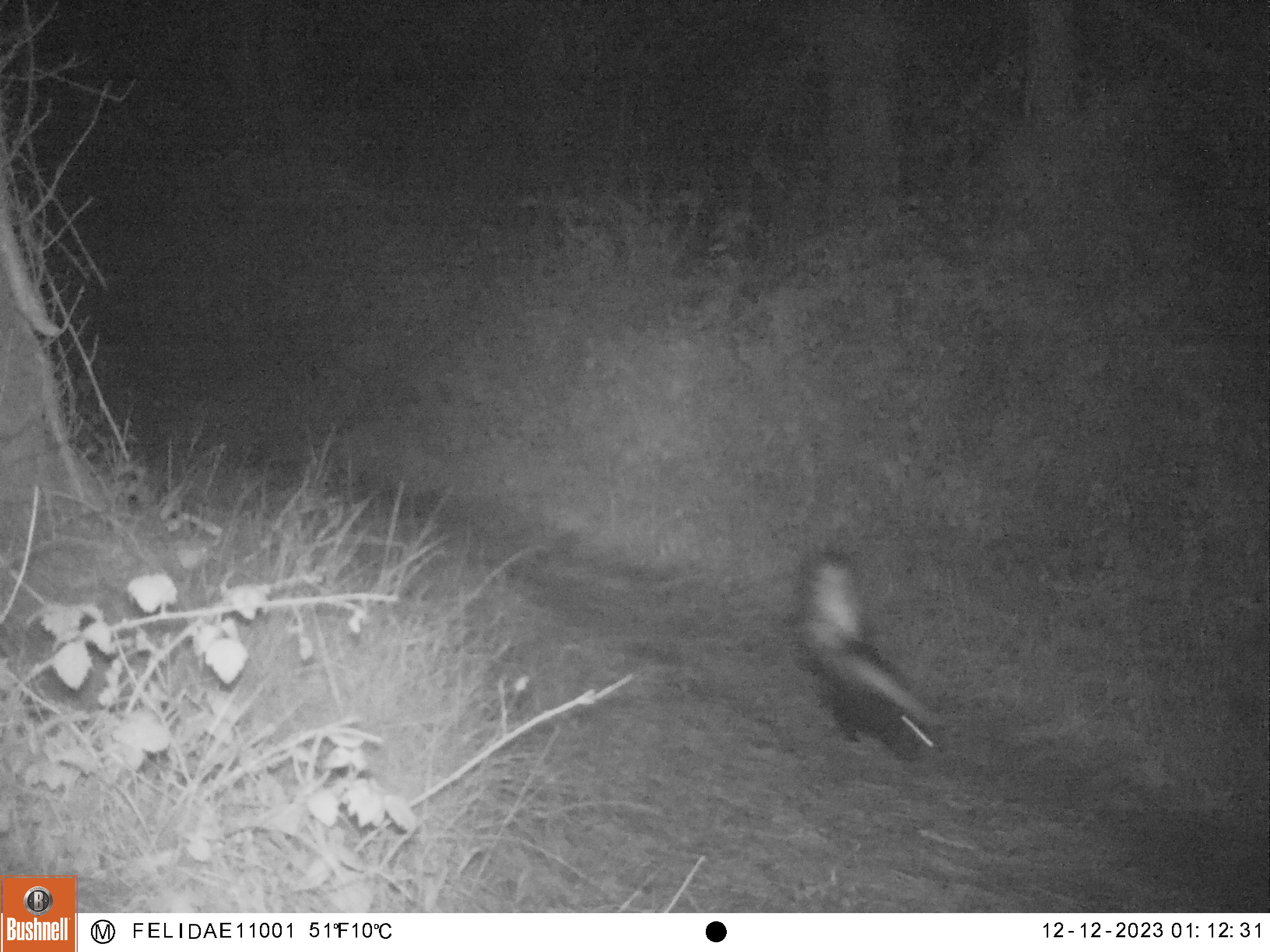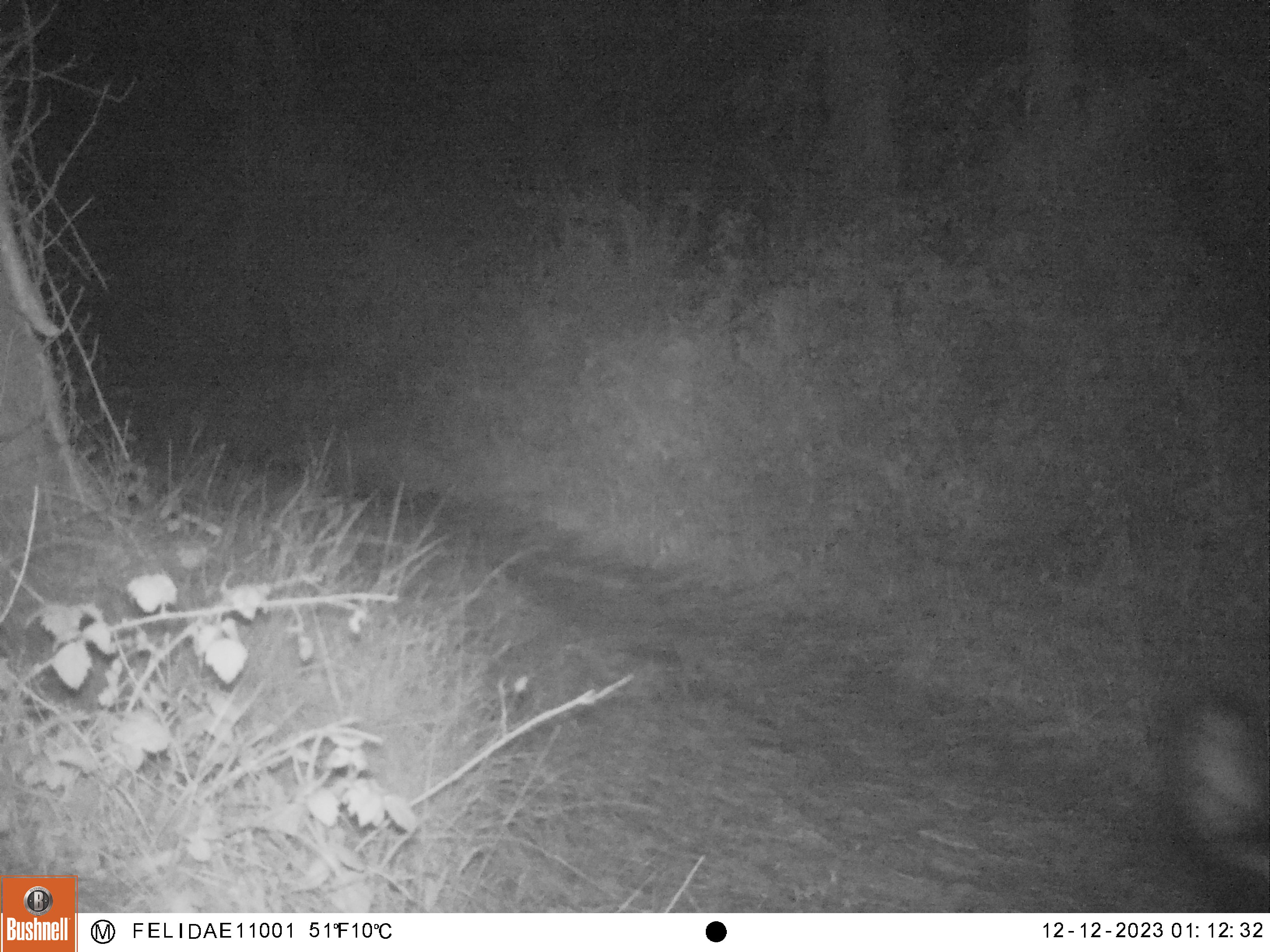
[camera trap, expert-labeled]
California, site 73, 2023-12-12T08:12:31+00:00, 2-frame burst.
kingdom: Animalia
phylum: Chordata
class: Mammalia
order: Carnivora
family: Mephitidae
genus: Mephitis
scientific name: Mephitis mephitis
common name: striped skunk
Striped skunk (Mephitis mephitis).